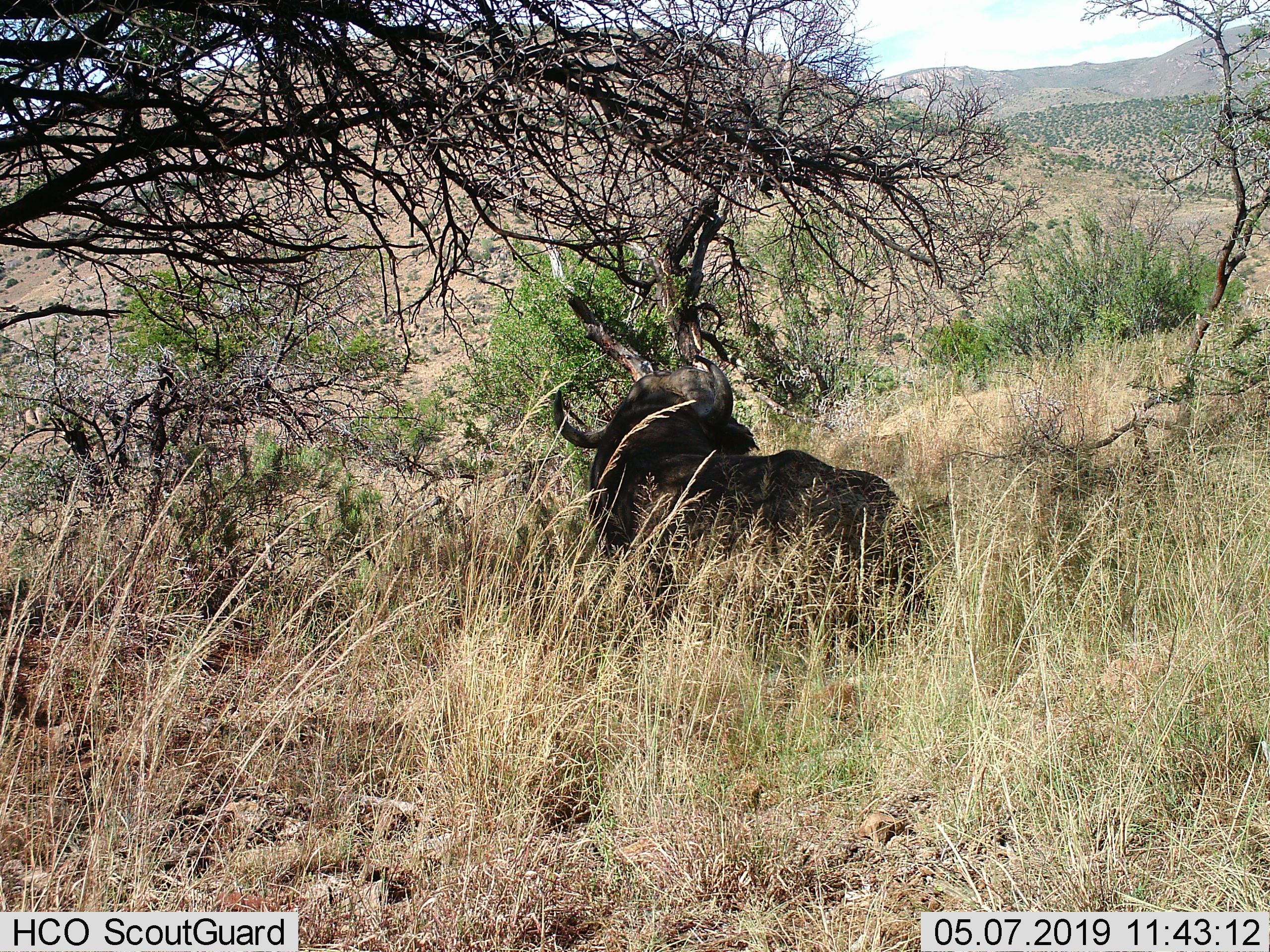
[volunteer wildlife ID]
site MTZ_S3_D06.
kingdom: Animalia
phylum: Chordata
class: Mammalia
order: Artiodactyla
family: Bovidae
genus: Syncerus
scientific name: Syncerus caffer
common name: african buffalo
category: buffalo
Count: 1.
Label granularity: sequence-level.